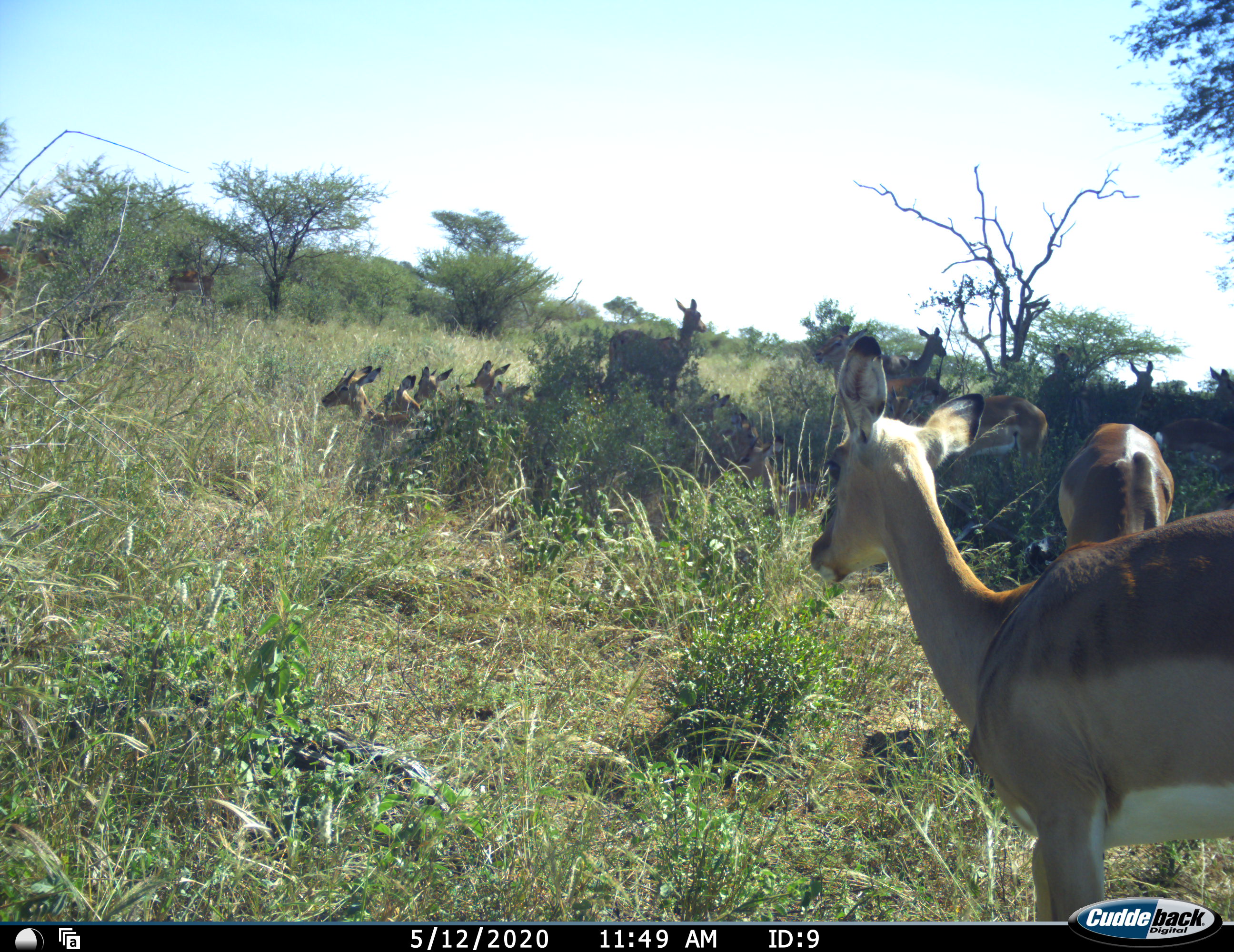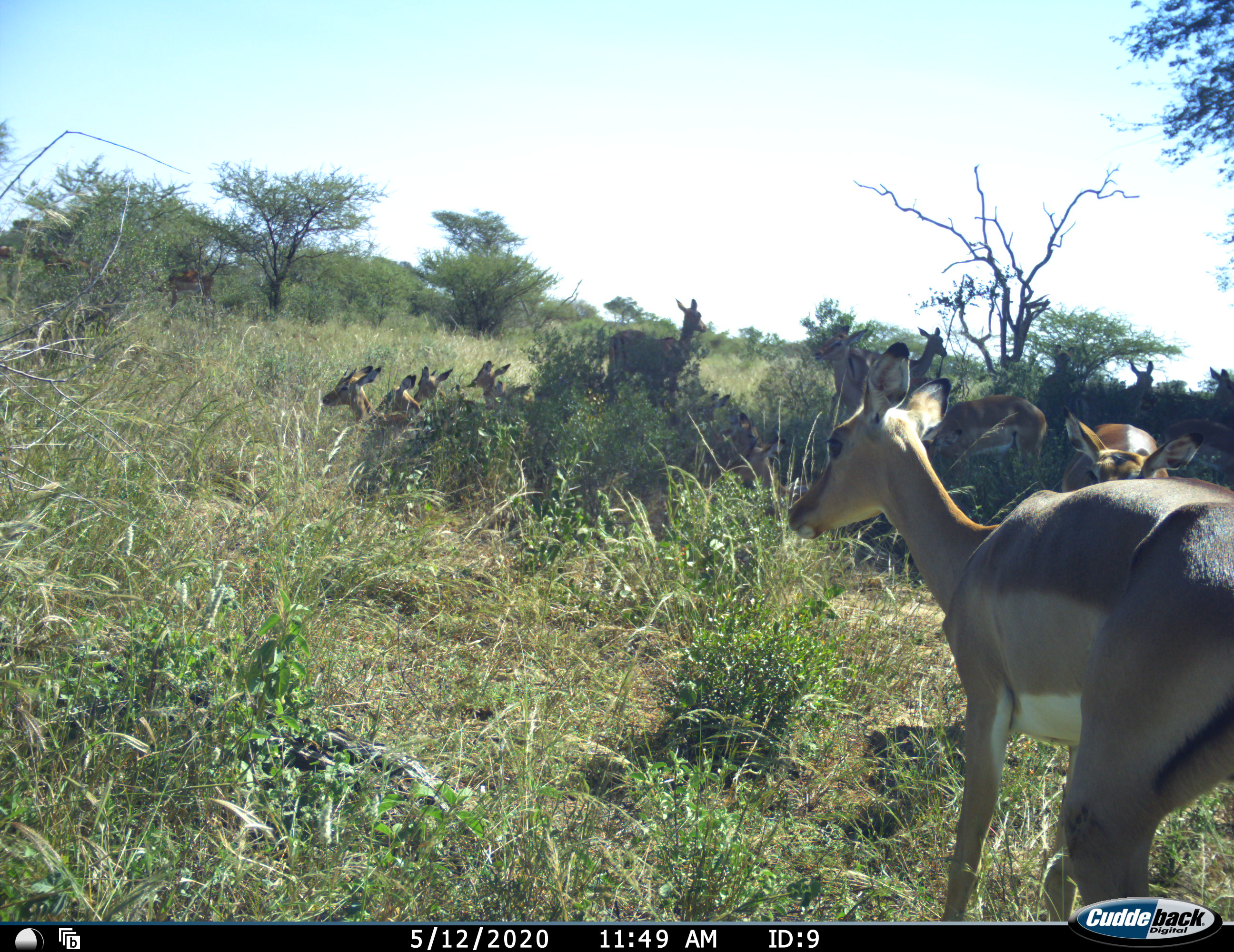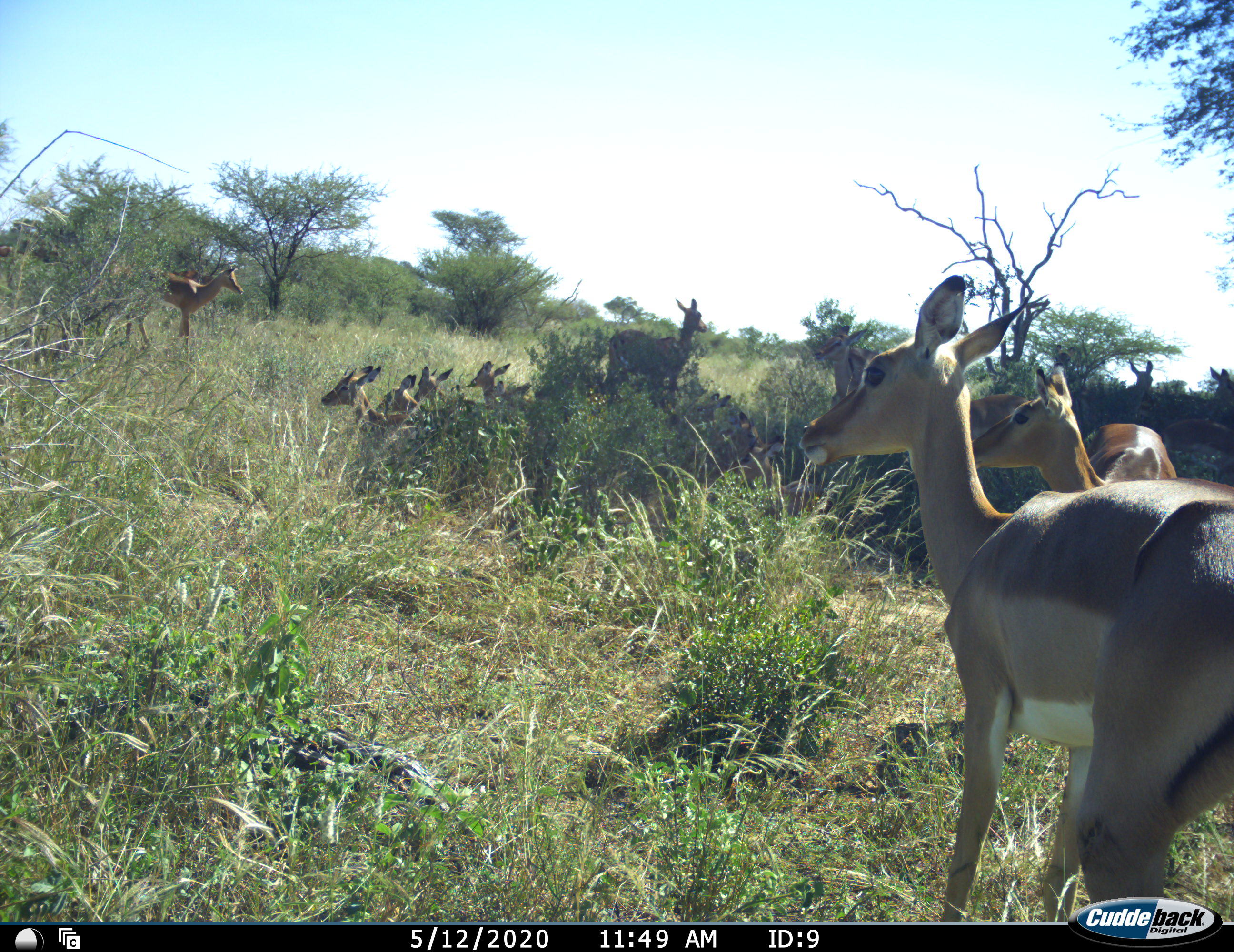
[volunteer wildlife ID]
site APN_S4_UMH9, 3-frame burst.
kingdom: Animalia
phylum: Chordata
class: Mammalia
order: Artiodactyla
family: Bovidae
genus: Aepyceros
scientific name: Aepyceros melampus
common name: impala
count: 11-50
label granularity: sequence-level